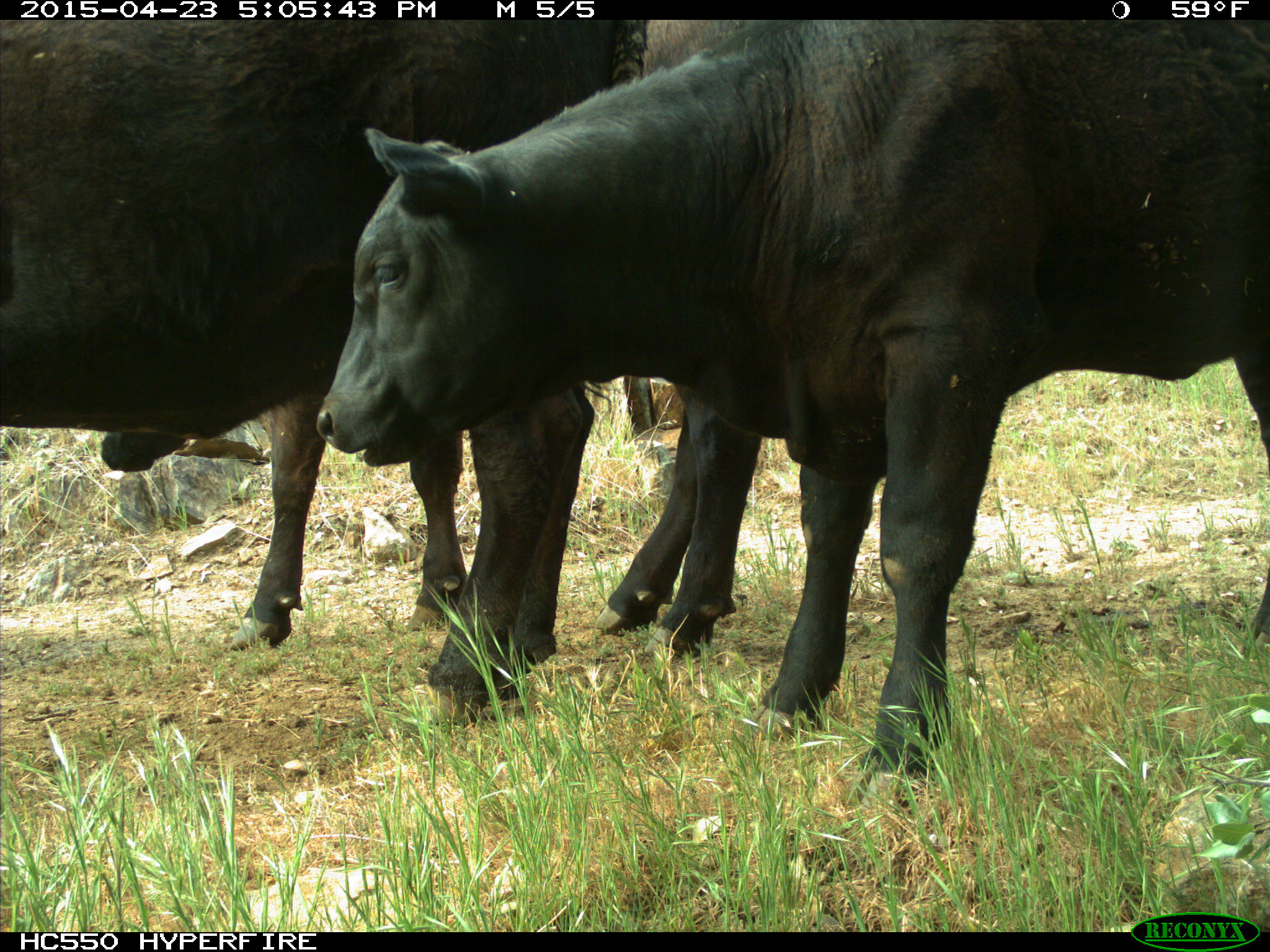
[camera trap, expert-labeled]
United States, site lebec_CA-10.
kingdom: Animalia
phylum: Chordata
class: Mammalia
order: Artiodactyla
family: Bovidae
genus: Bos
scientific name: Bos taurus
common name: domestic cow